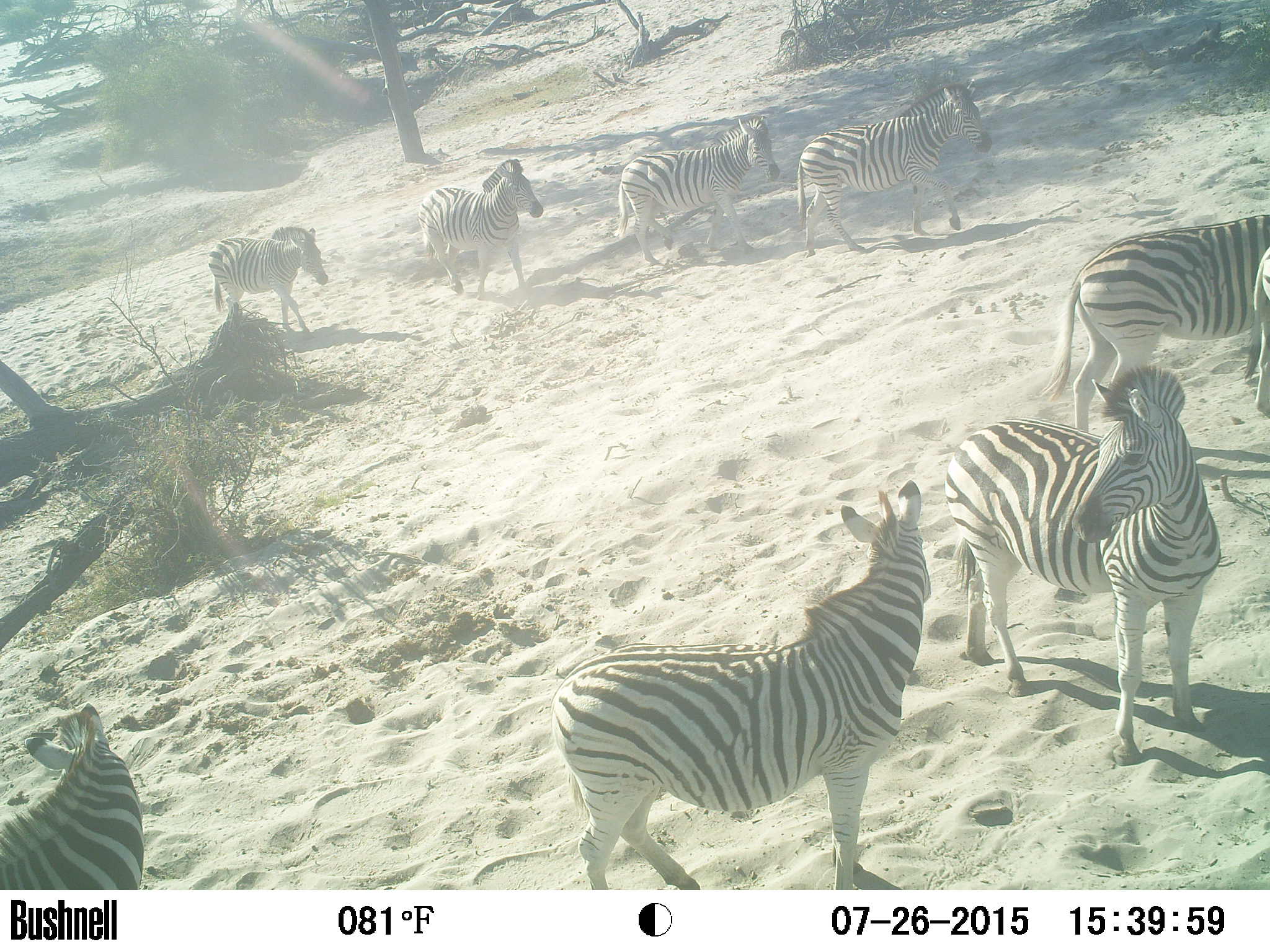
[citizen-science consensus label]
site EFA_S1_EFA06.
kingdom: Animalia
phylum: Chordata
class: Mammalia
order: Perissodactyla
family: Equidae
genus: Equus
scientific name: Equus quagga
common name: plains zebra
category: zebraplains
Zebraplains (plains zebra) (Equus quagga), count 9. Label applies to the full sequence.